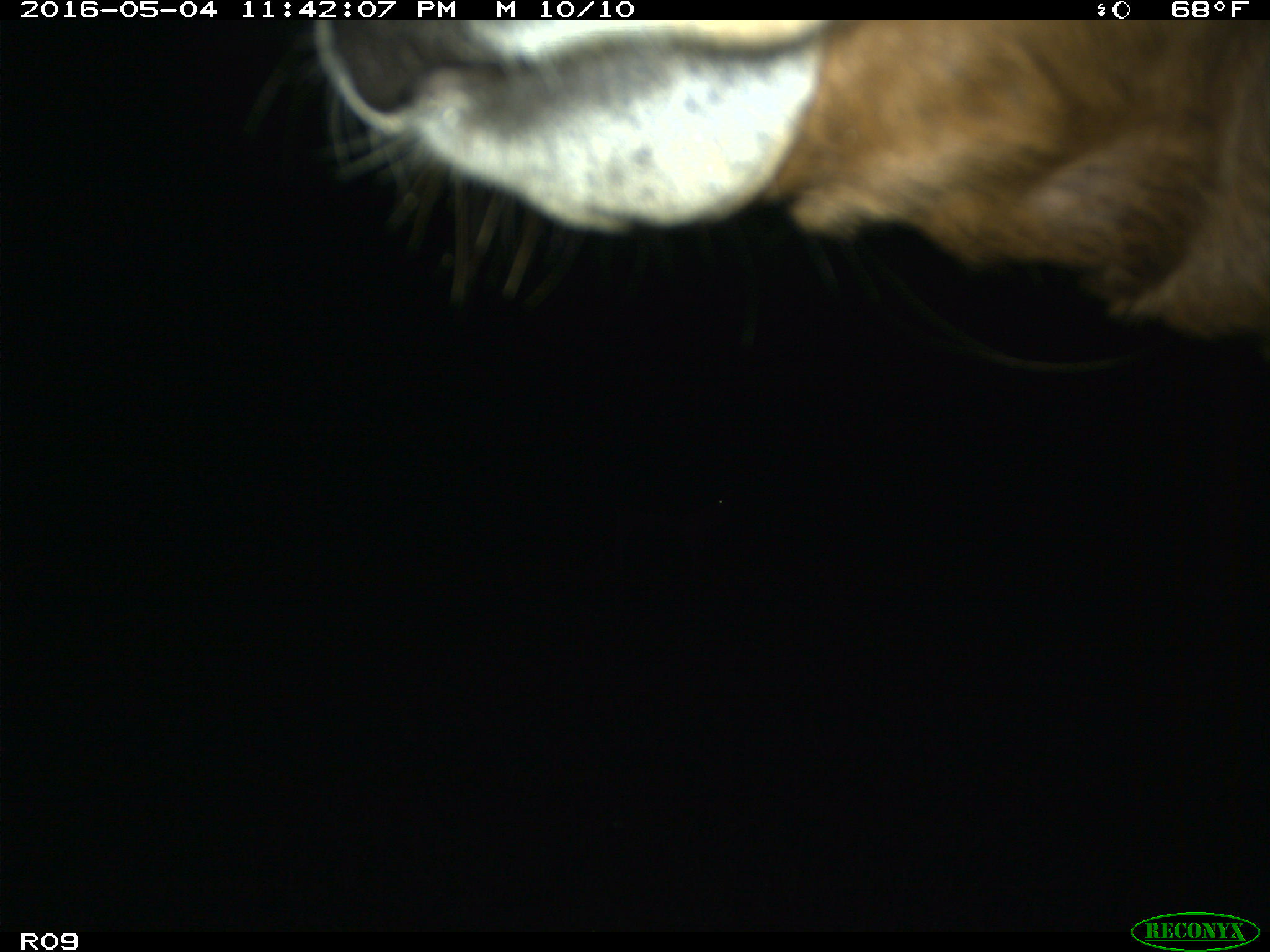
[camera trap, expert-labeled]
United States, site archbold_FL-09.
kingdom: Animalia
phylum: Chordata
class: Mammalia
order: Artiodactyla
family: Bovidae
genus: Bos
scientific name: Bos taurus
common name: domestic cow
Bos taurus (domestic cow).